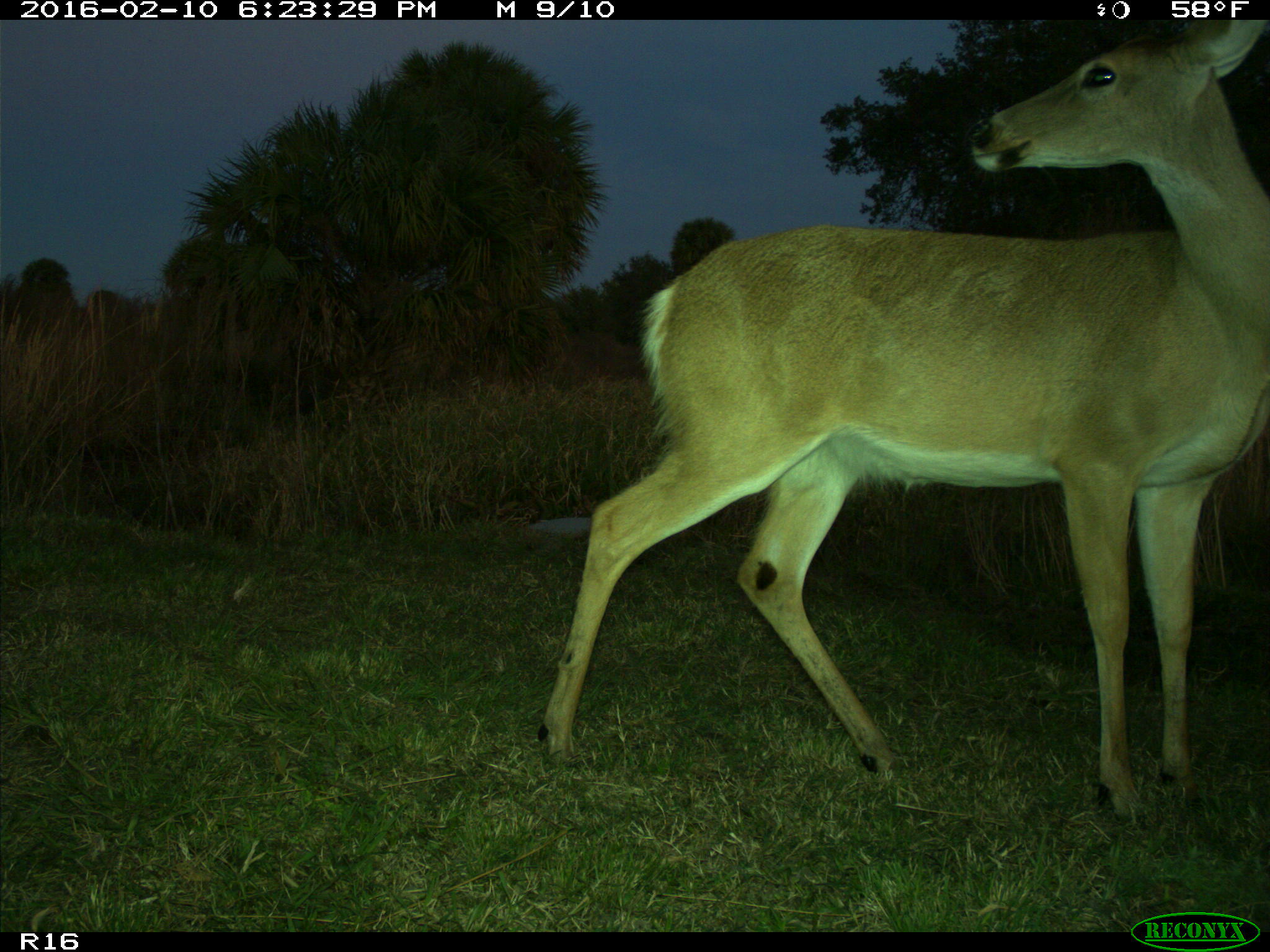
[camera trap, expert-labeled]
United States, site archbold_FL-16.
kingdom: Animalia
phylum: Chordata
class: Mammalia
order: Artiodactyla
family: Cervidae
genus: Odocoileus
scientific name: Odocoileus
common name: deer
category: unidentified deer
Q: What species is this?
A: Unidentified deer (deer) (Odocoileus).